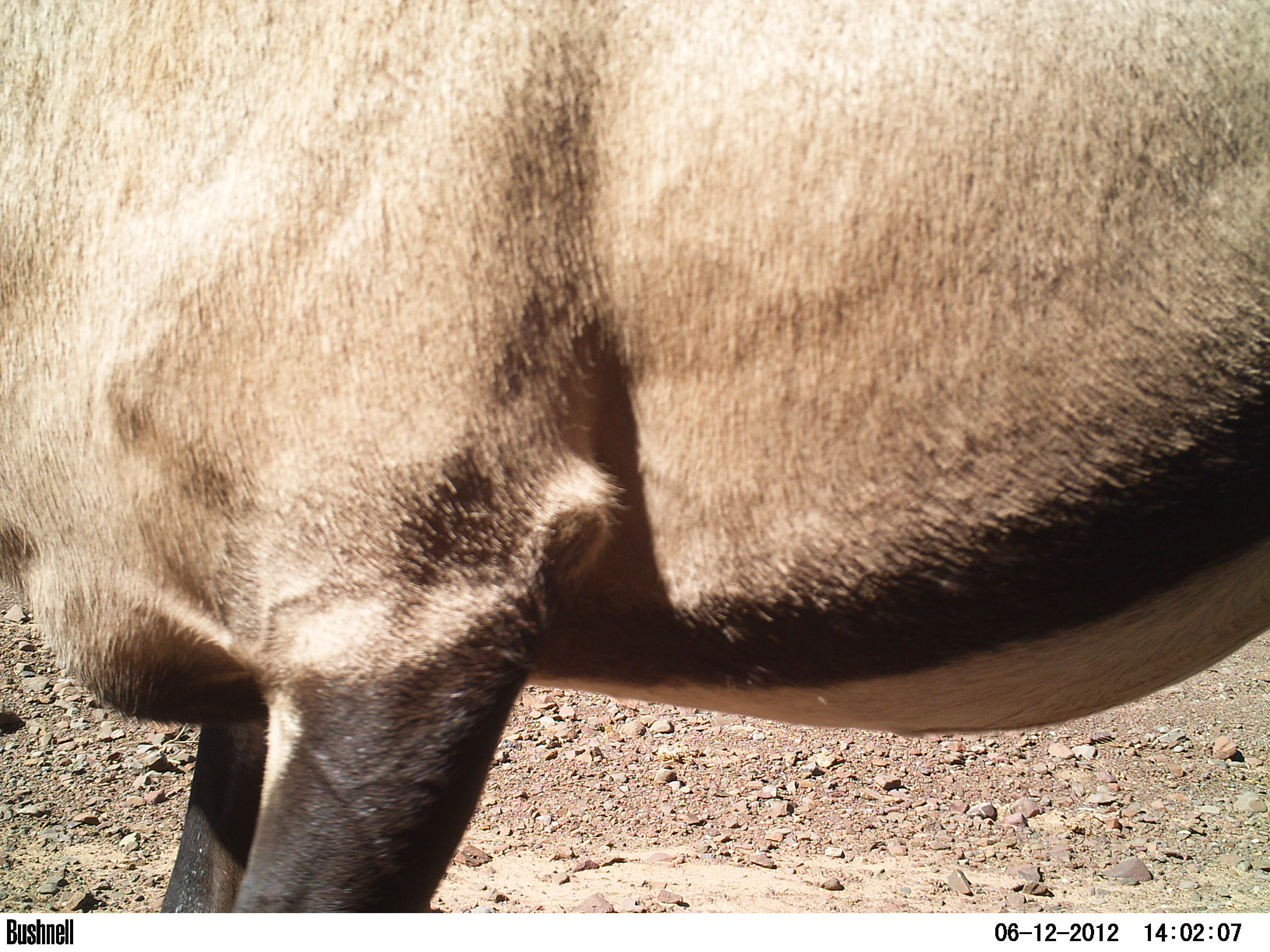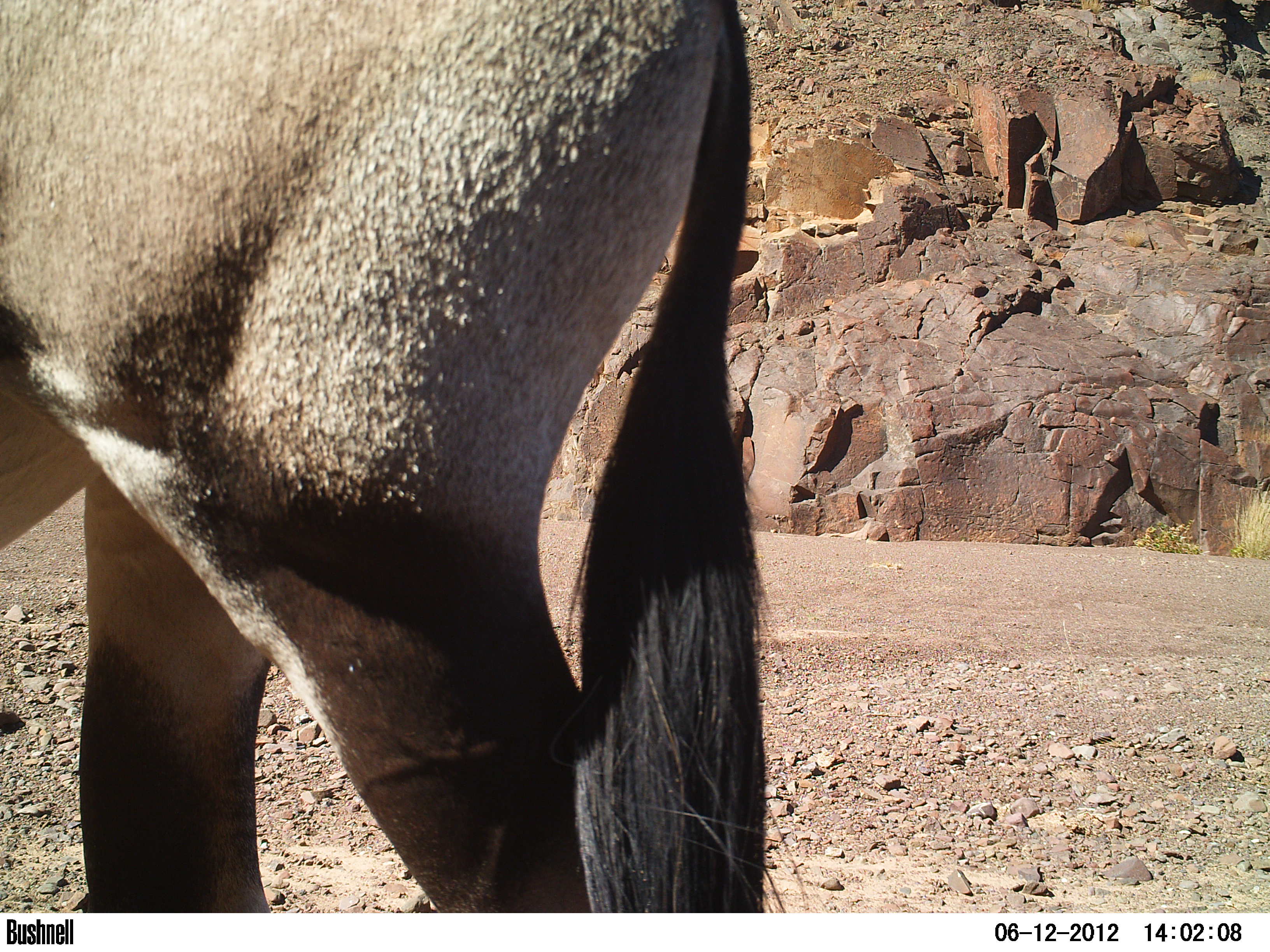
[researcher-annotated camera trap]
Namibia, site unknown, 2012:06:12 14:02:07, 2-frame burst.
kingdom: Animalia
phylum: Chordata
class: Mammalia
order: Artiodactyla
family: Bovidae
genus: Oryx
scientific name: Oryx gazella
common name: gemsbok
Oryx gazella (gemsbok).